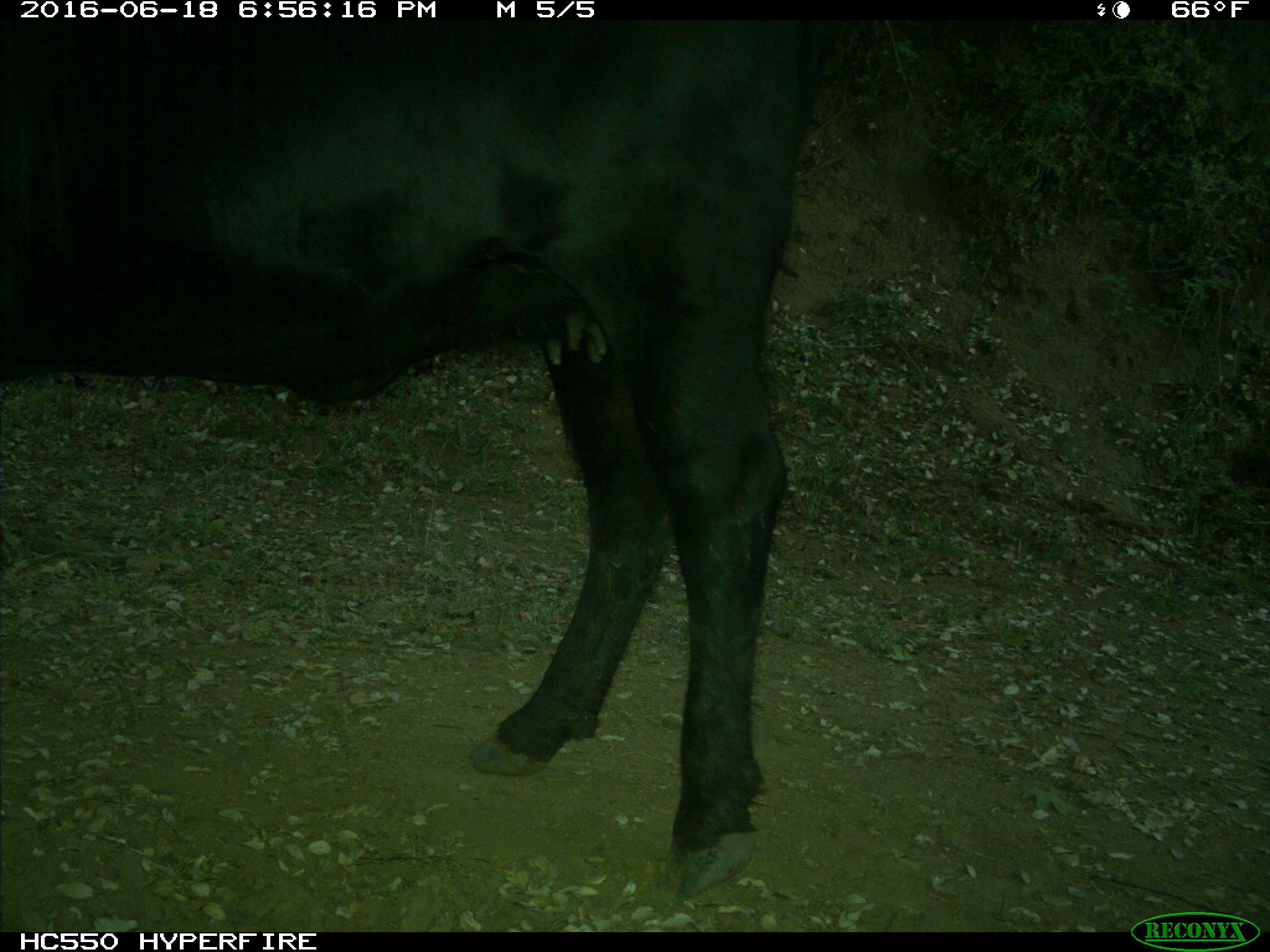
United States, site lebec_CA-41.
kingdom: Animalia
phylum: Chordata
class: Mammalia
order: Artiodactyla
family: Bovidae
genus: Bos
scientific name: Bos taurus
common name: domestic cow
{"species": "Bos taurus (domestic cow)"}